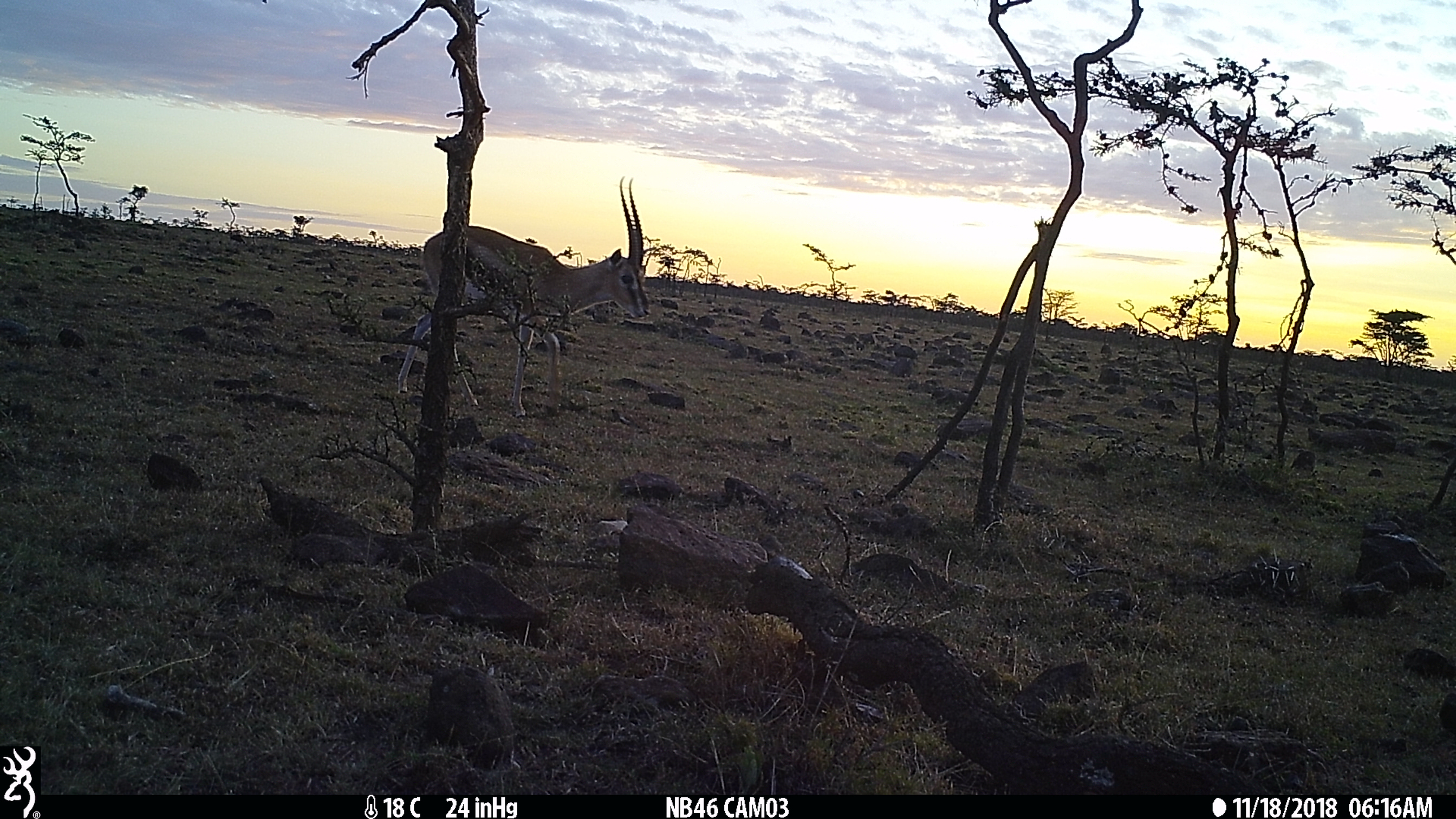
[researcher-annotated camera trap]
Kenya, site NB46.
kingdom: Animalia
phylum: Chordata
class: Mammalia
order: Artiodactyla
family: Bovidae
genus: Eudorcas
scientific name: Eudorcas thomsonii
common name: thomon's gazelle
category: gazelle thomsons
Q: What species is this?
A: Gazelle thomsons (thomon's gazelle) (Eudorcas thomsonii).